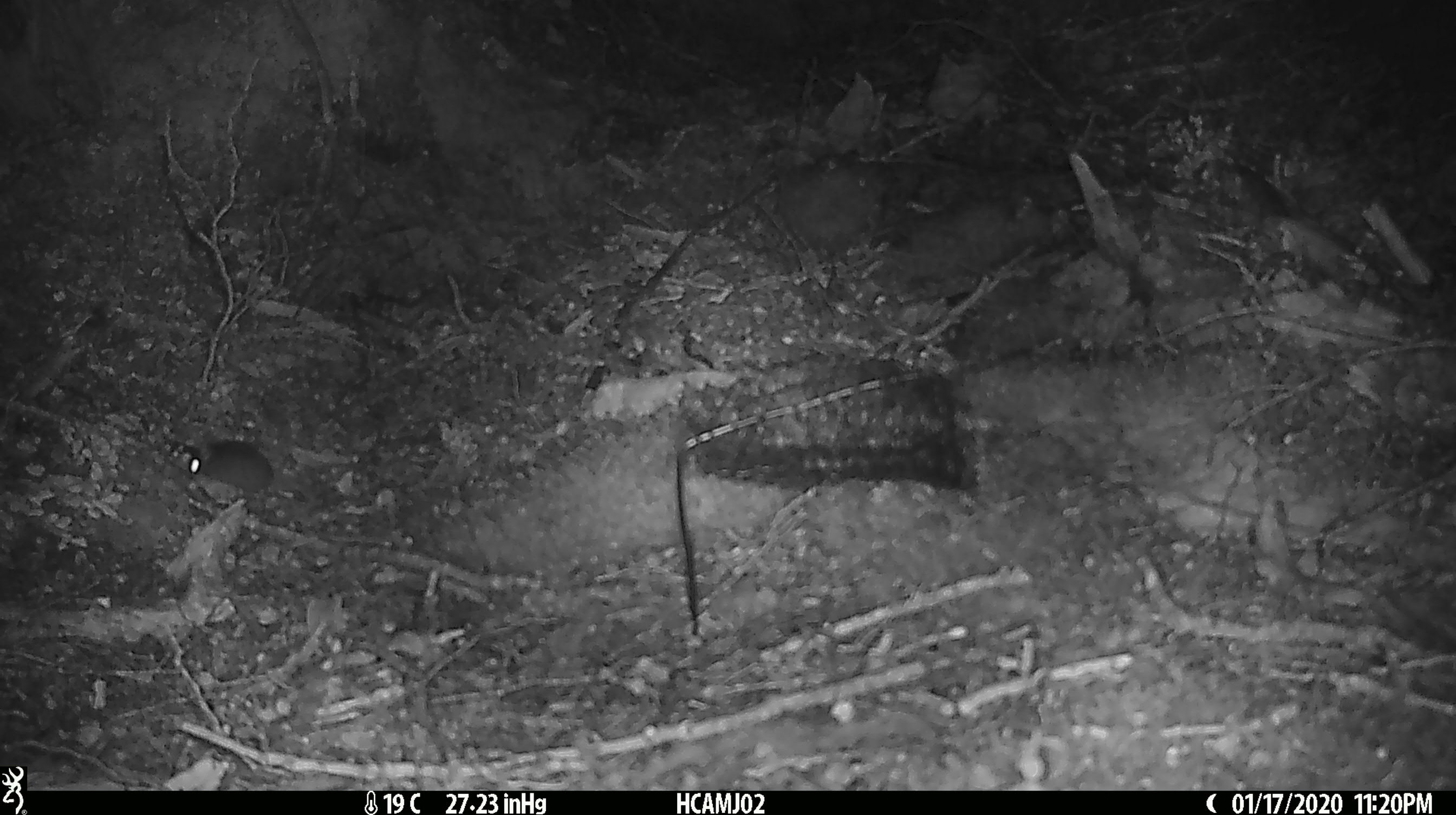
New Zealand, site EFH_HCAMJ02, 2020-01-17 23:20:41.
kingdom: Animalia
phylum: Chordata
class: Mammalia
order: Rodentia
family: Muridae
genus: Mus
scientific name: Mus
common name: mouse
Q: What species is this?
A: Mouse (Mus).